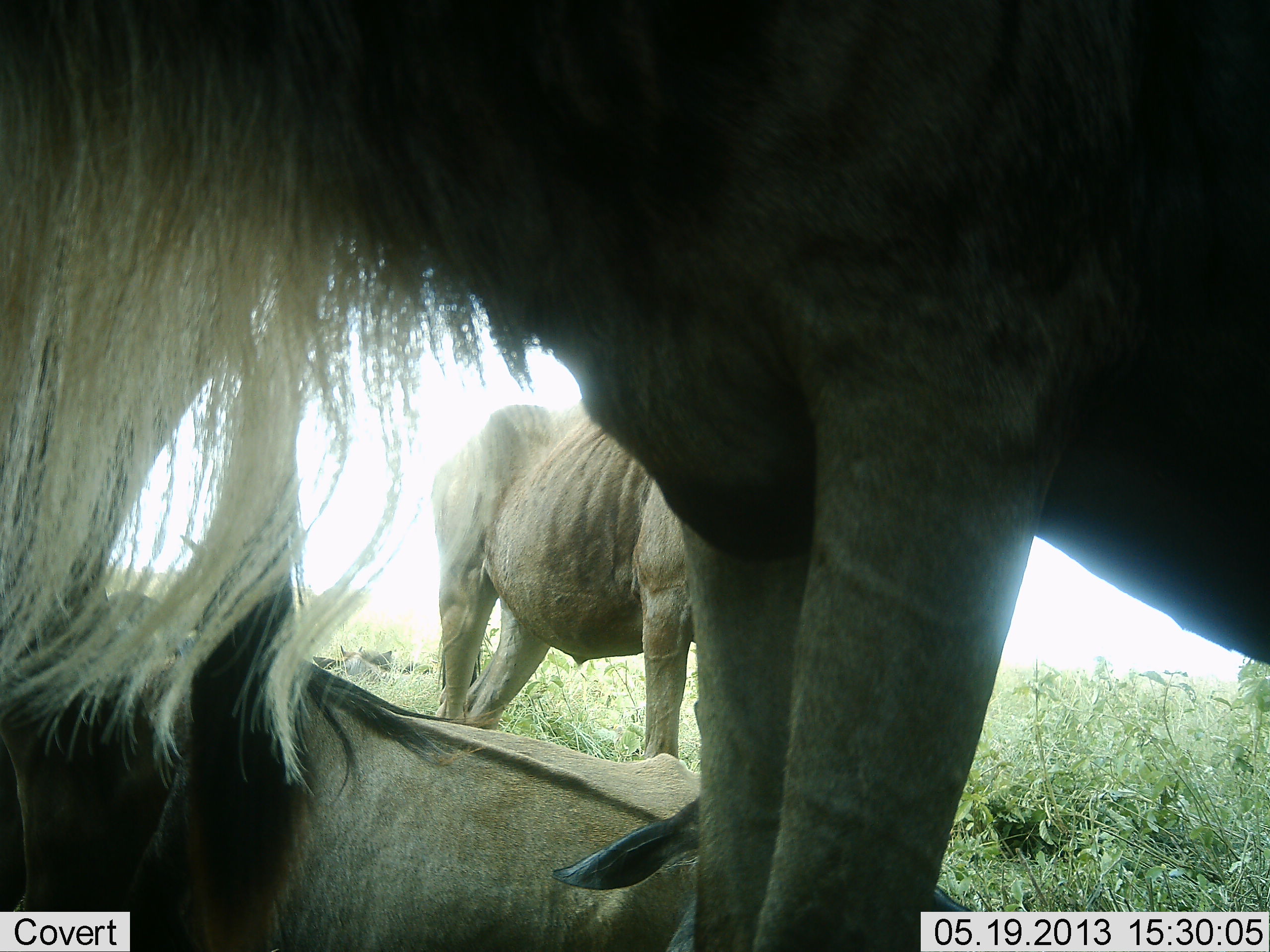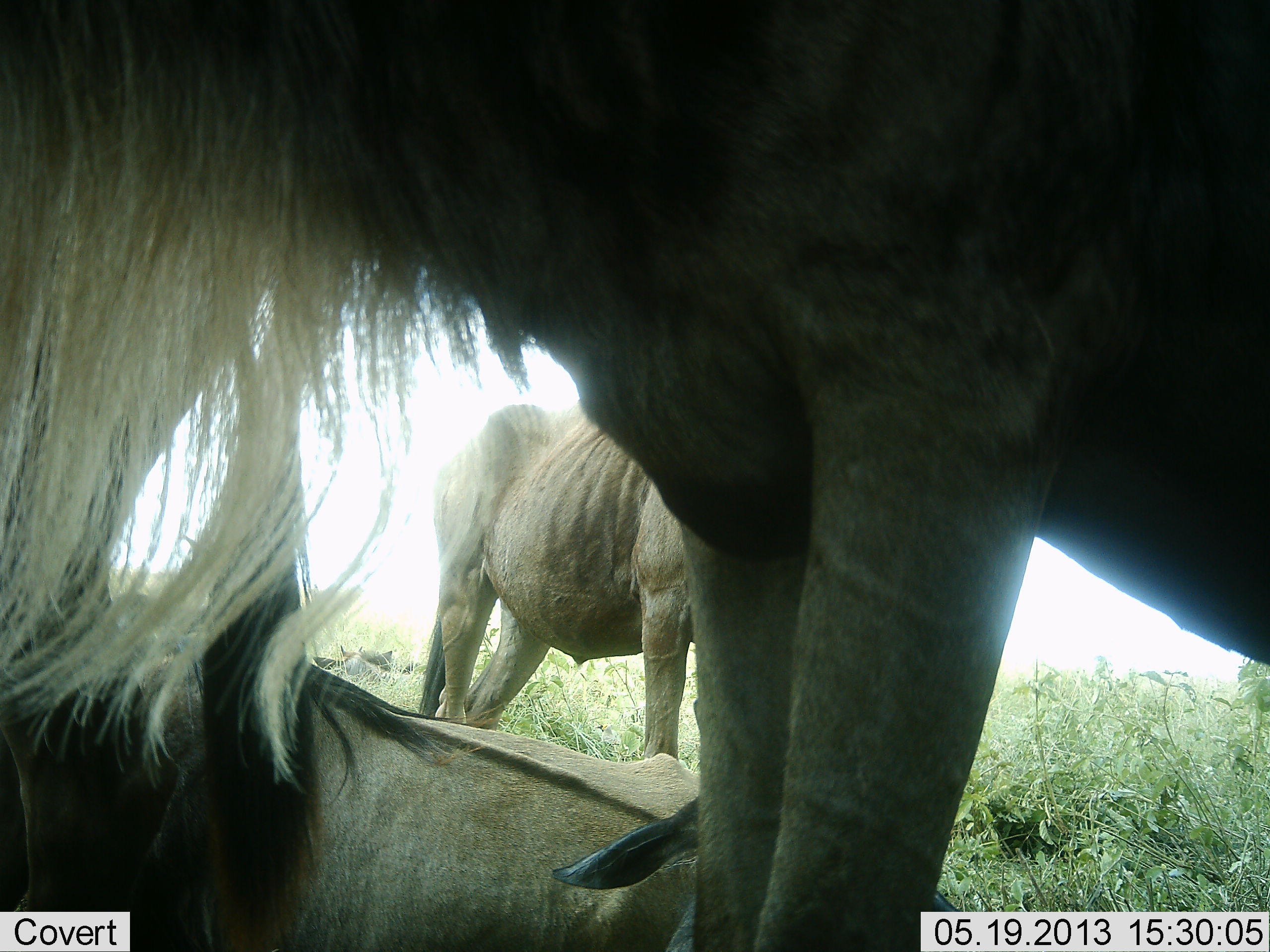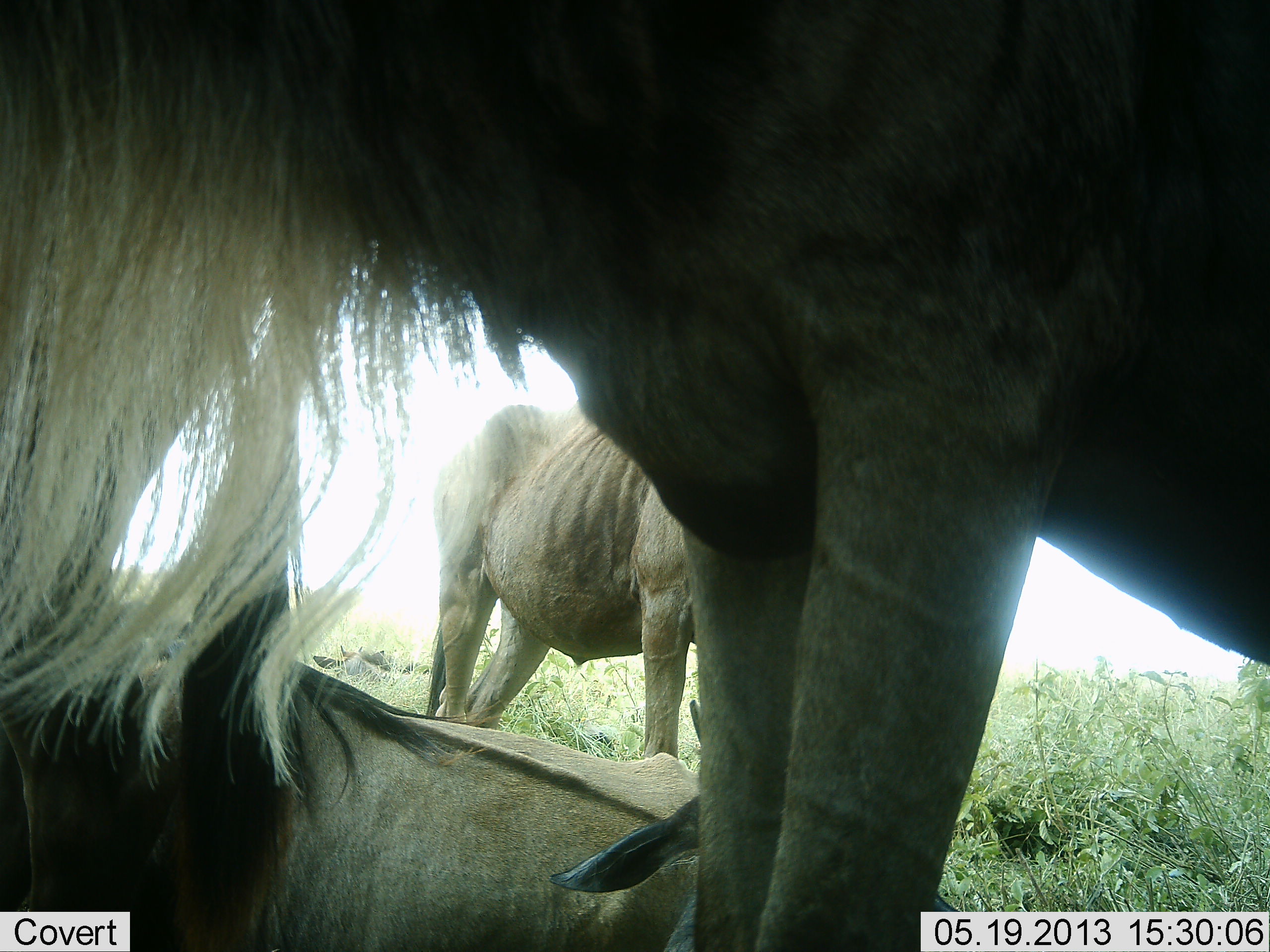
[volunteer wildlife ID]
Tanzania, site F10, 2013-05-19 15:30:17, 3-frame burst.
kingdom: Animalia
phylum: Chordata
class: Mammalia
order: Artiodactyla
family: Bovidae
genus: Connochaetes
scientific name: Connochaetes taurinus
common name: blue wildebeest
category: wildebeest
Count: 3.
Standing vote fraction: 96%.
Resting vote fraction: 91%.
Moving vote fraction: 9%.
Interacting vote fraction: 0%.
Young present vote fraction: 4%.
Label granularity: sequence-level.